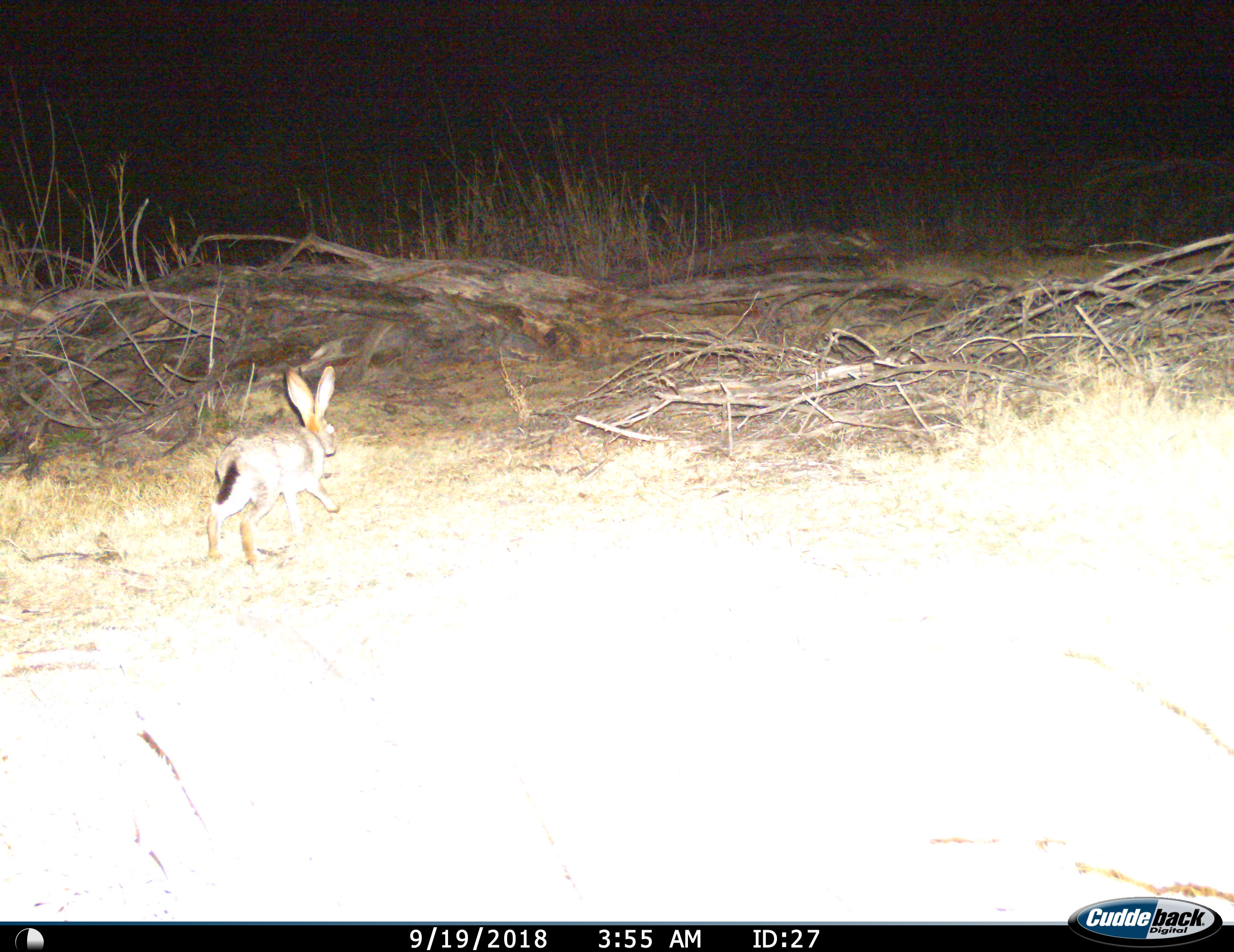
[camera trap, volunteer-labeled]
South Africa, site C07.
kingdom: Animalia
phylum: Chordata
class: Mammalia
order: Lagomorpha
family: Leporidae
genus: Lepus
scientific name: Lepus saxatilis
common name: scrub hare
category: harescrub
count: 1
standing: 0%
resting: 0%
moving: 100%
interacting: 0%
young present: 0%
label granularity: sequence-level